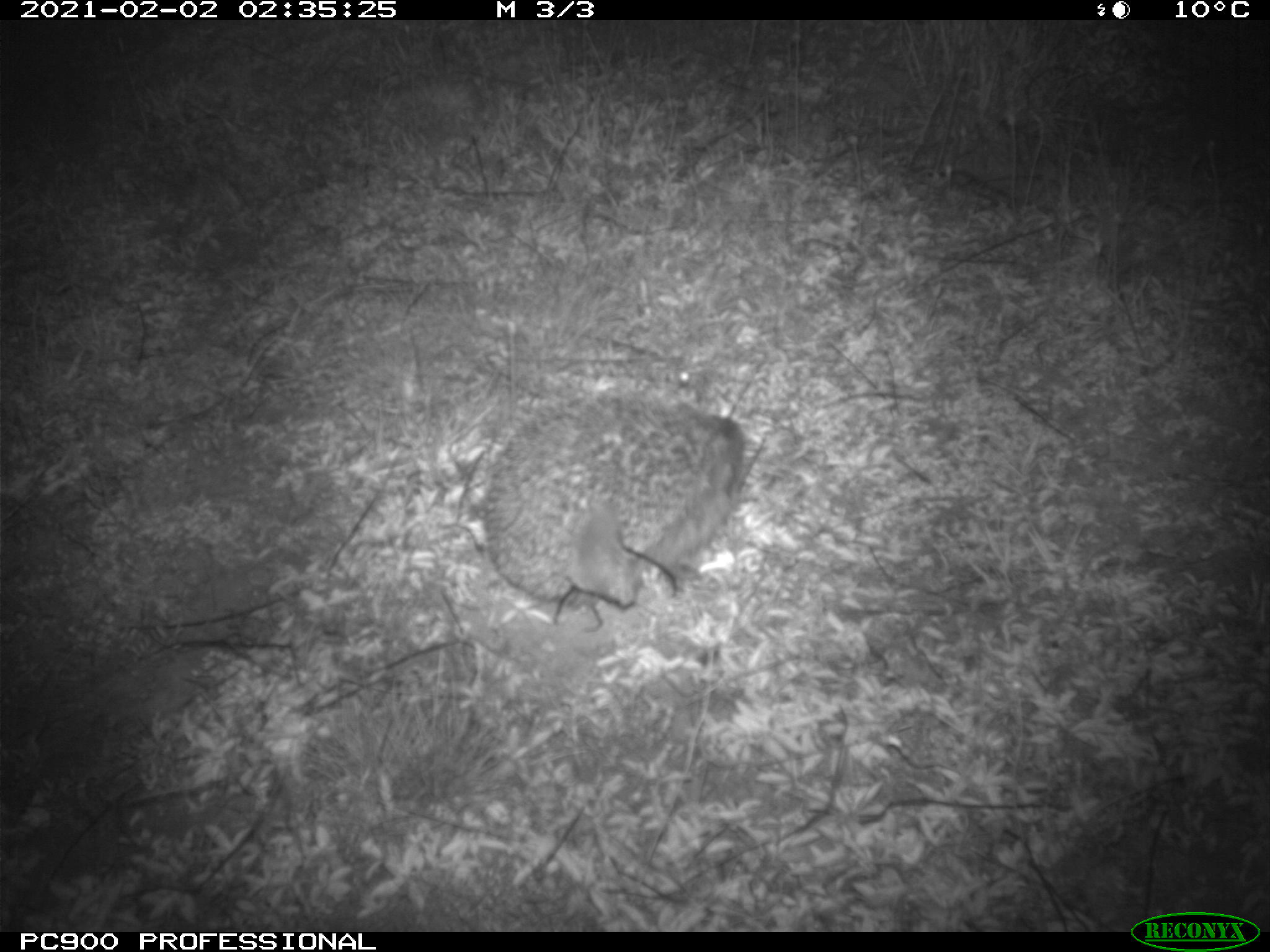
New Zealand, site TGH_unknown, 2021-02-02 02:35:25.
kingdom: Animalia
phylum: Chordata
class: Mammalia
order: Eulipotyphla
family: Erinaceidae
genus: Erinaceus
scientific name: Erinaceus europaeus europaeus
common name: european hedgehog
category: hedgehog